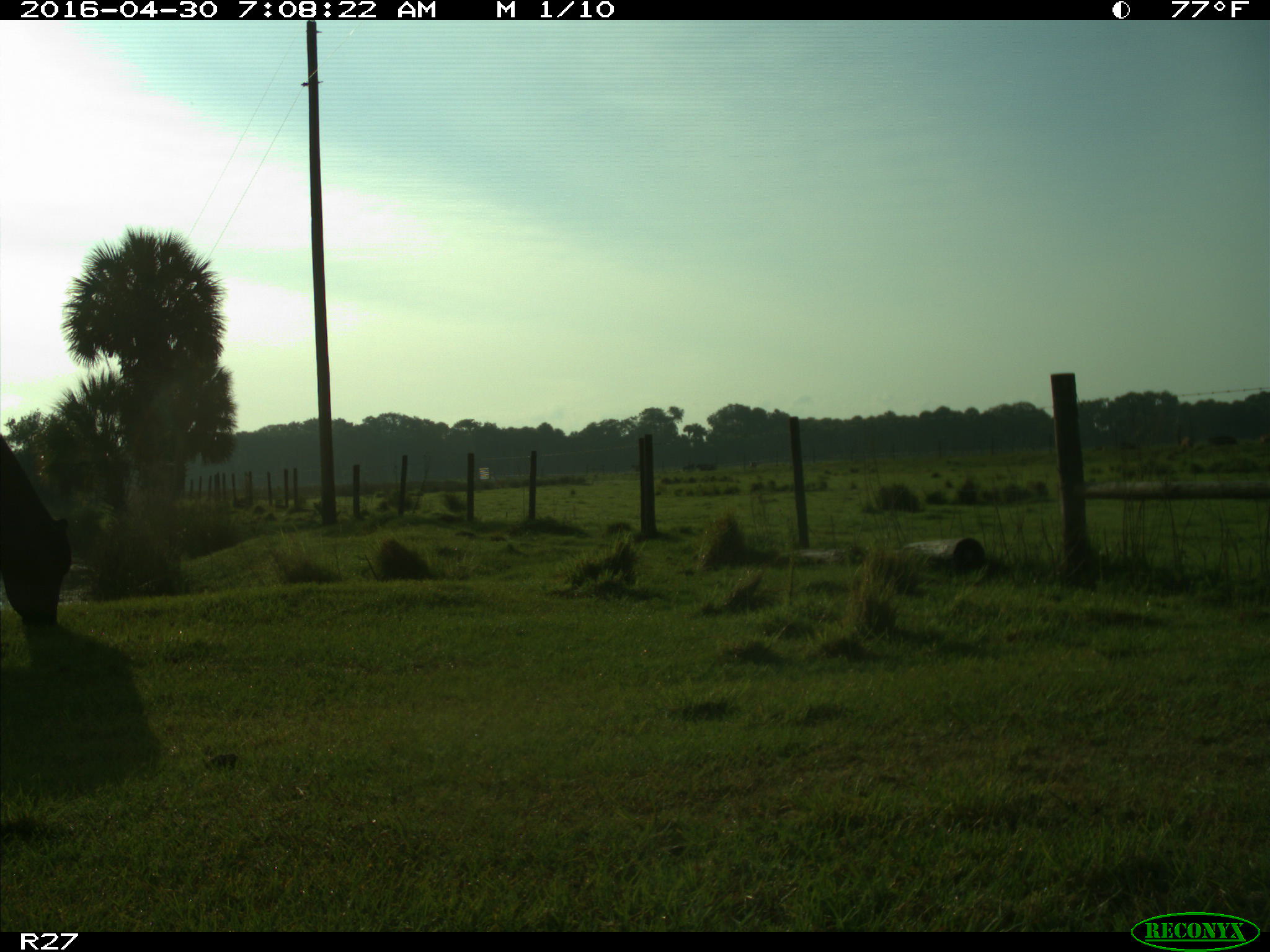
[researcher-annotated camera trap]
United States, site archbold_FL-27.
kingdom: Animalia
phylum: Chordata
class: Mammalia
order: Artiodactyla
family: Bovidae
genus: Bos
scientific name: Bos taurus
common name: domestic cow